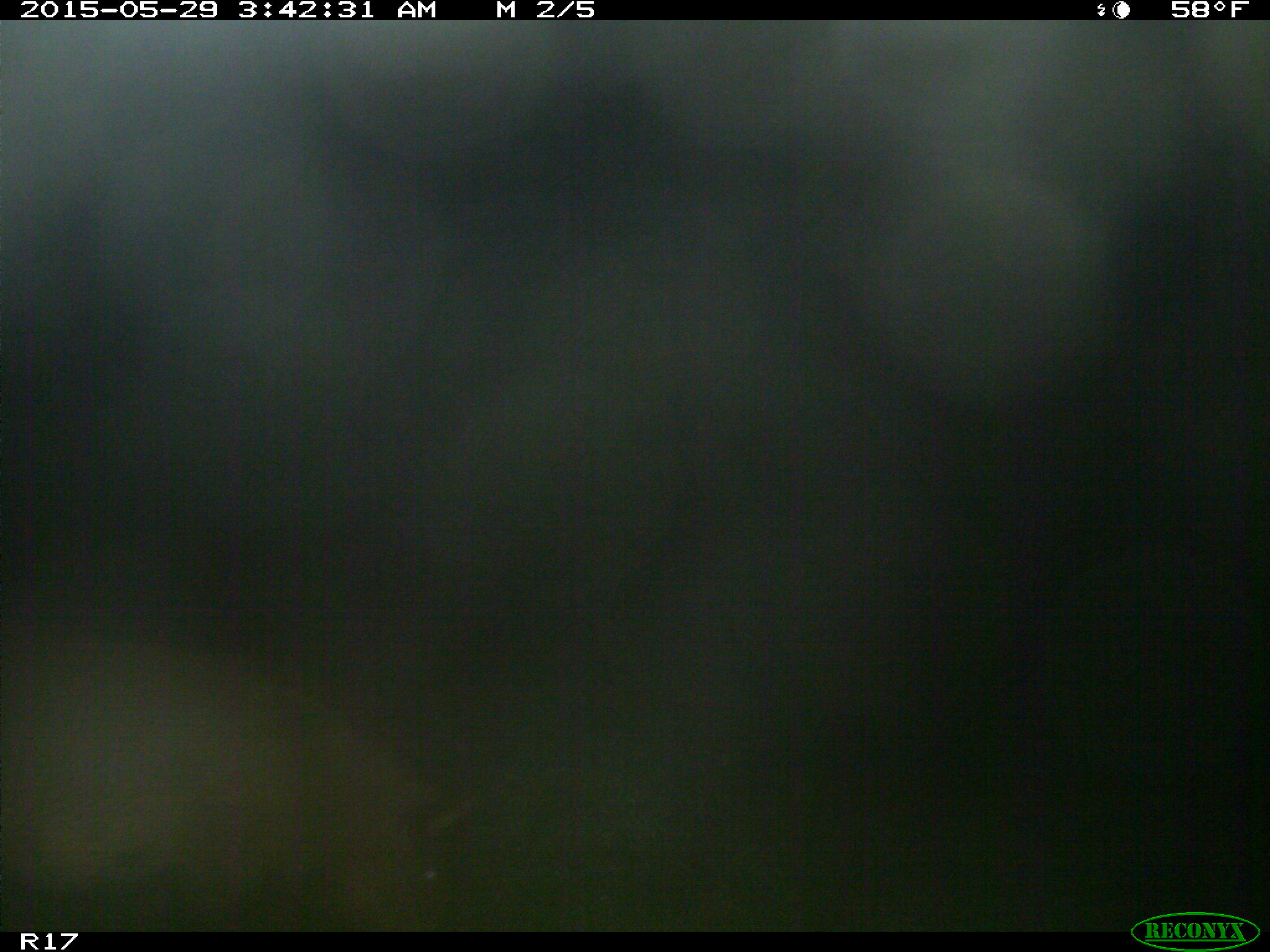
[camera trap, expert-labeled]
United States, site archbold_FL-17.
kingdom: Animalia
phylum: Chordata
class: Mammalia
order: Artiodactyla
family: Suidae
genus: Sus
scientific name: Sus scrofa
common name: wild boar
Sus scrofa (wild boar).